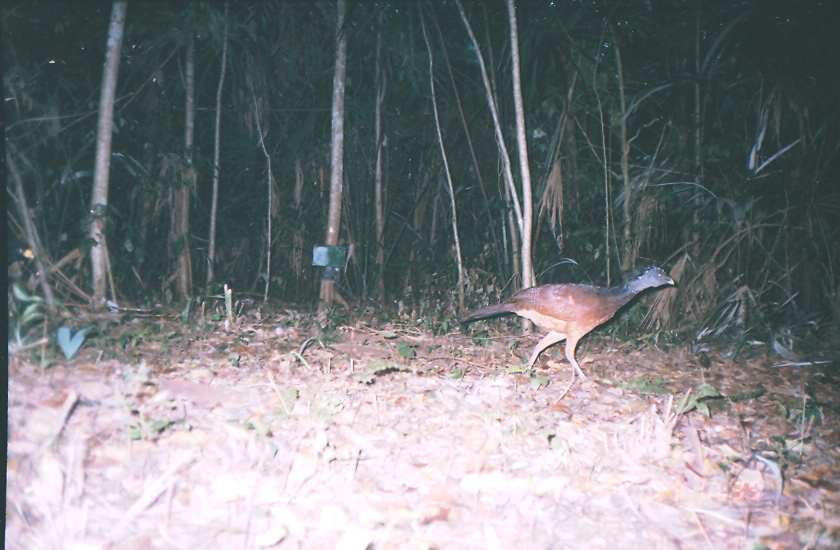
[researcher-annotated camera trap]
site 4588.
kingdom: Animalia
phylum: Chordata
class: Aves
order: Galliformes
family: Cracidae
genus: Crax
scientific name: Crax rubra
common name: great curassow